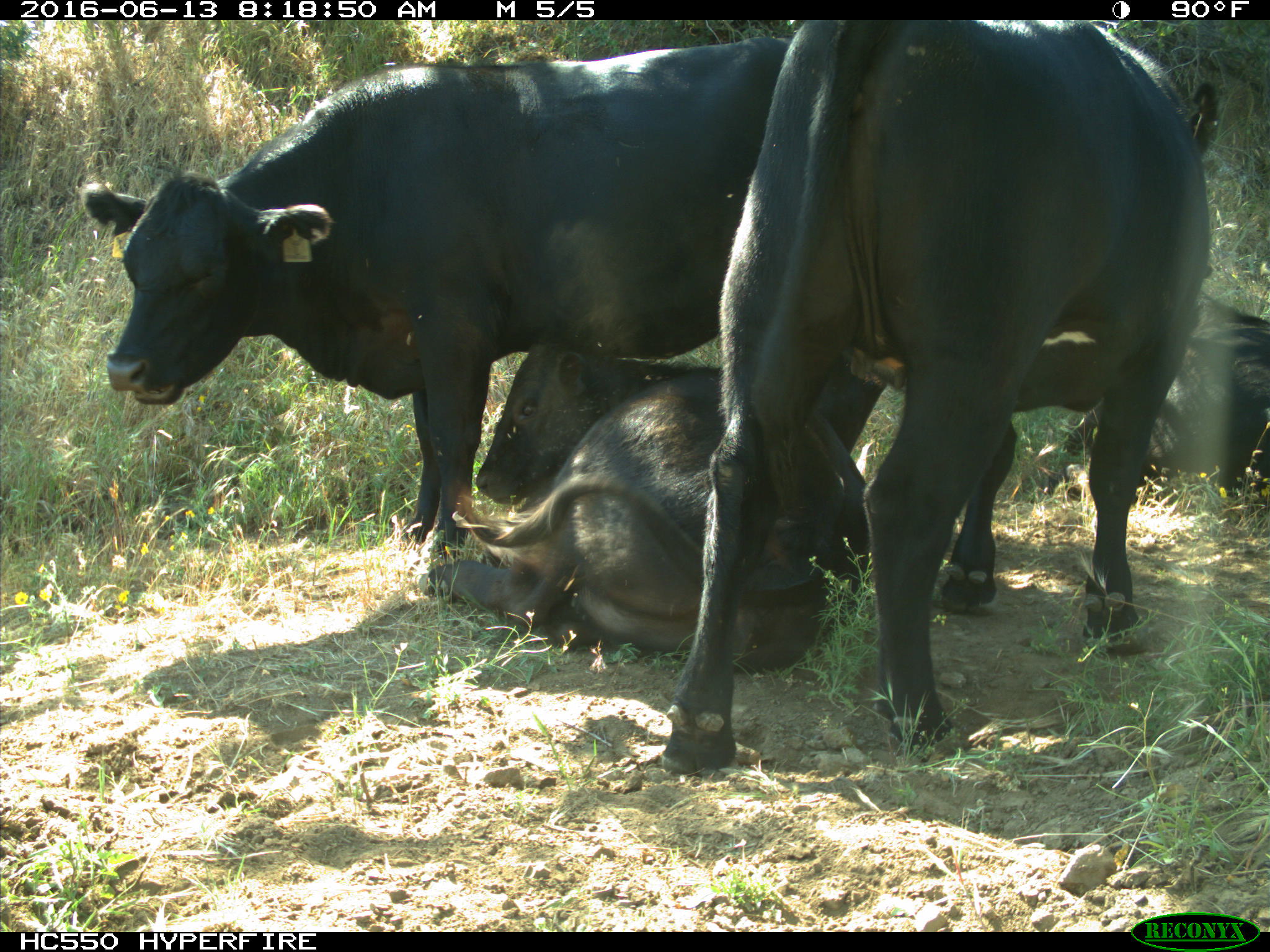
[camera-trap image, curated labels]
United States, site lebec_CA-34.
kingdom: Animalia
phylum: Chordata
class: Mammalia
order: Artiodactyla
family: Bovidae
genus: Bos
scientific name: Bos taurus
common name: domestic cow